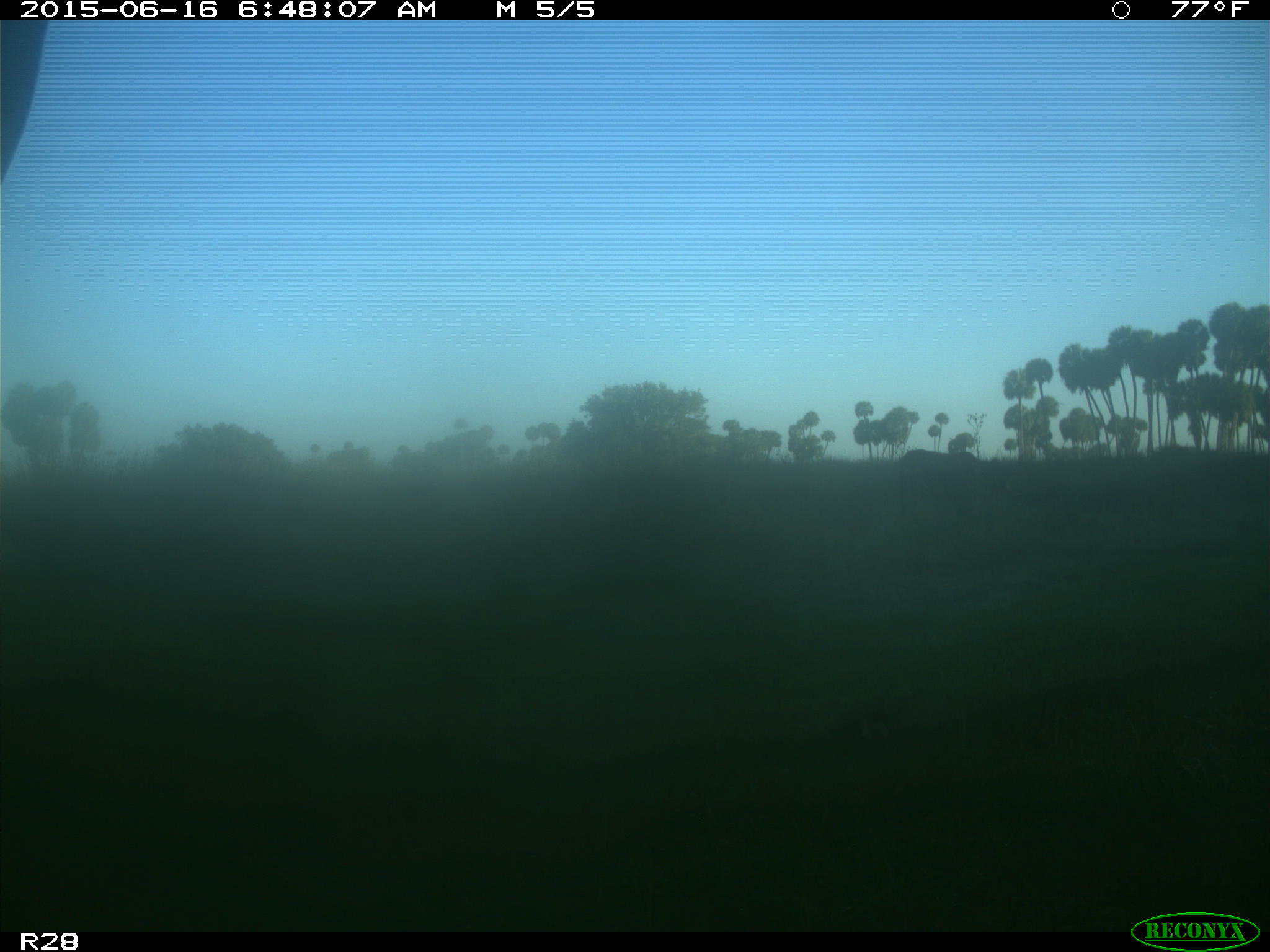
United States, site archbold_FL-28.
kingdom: Animalia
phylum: Chordata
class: Mammalia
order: Artiodactyla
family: Bovidae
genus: Bos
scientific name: Bos taurus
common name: domestic cow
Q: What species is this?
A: Bos taurus (domestic cow).